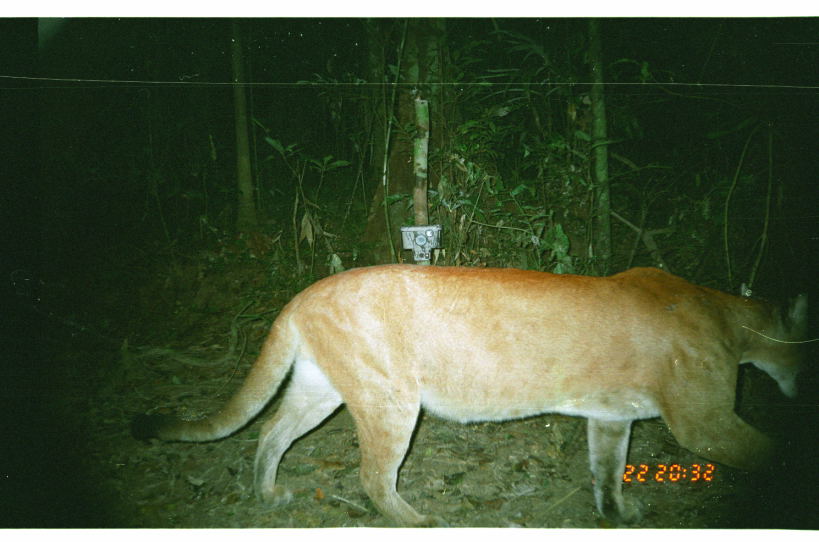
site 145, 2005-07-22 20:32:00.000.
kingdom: Animalia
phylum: Chordata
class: Mammalia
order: Carnivora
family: Felidae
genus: Puma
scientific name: Puma concolor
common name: mountain lion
Puma concolor (mountain lion).